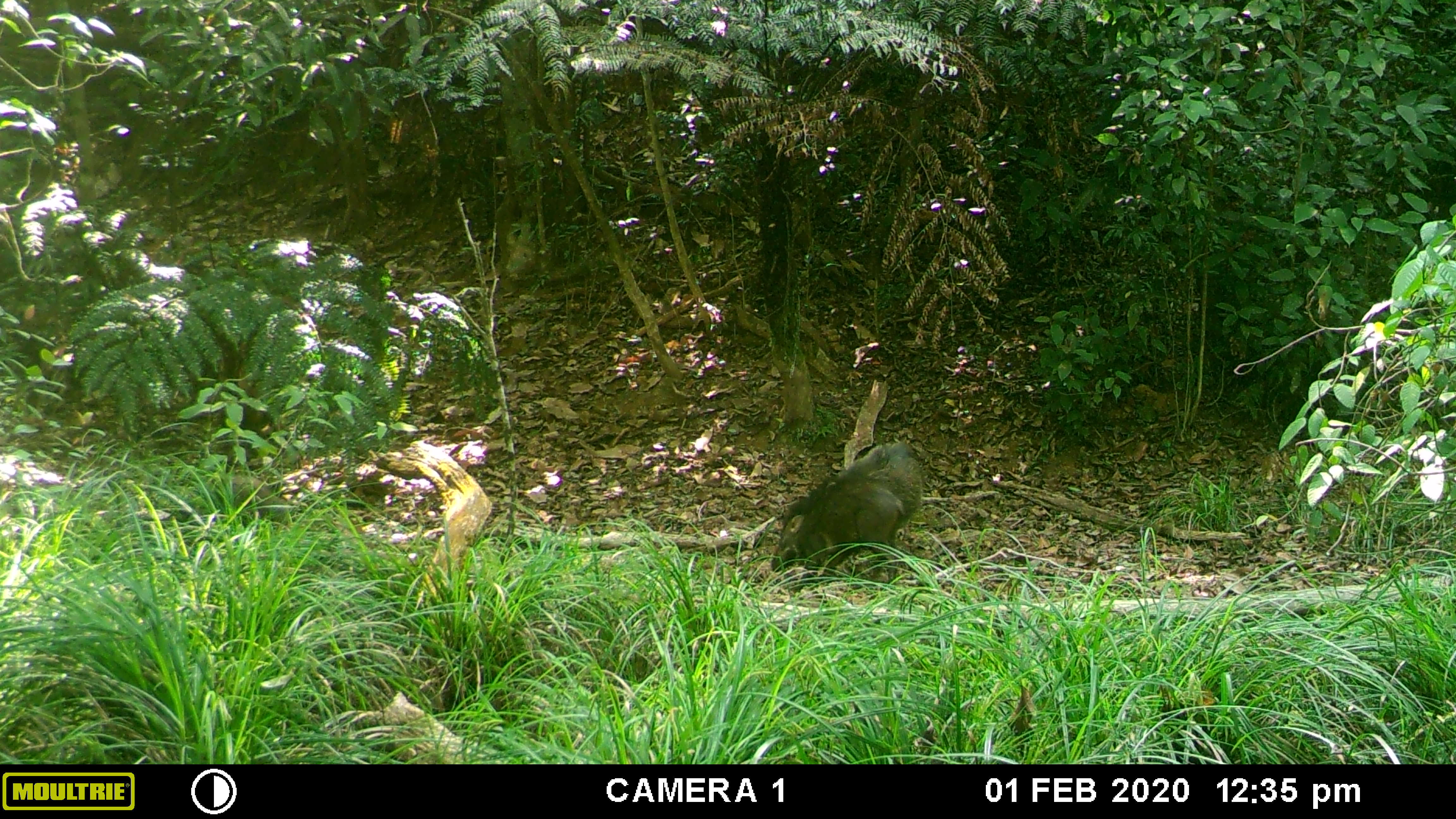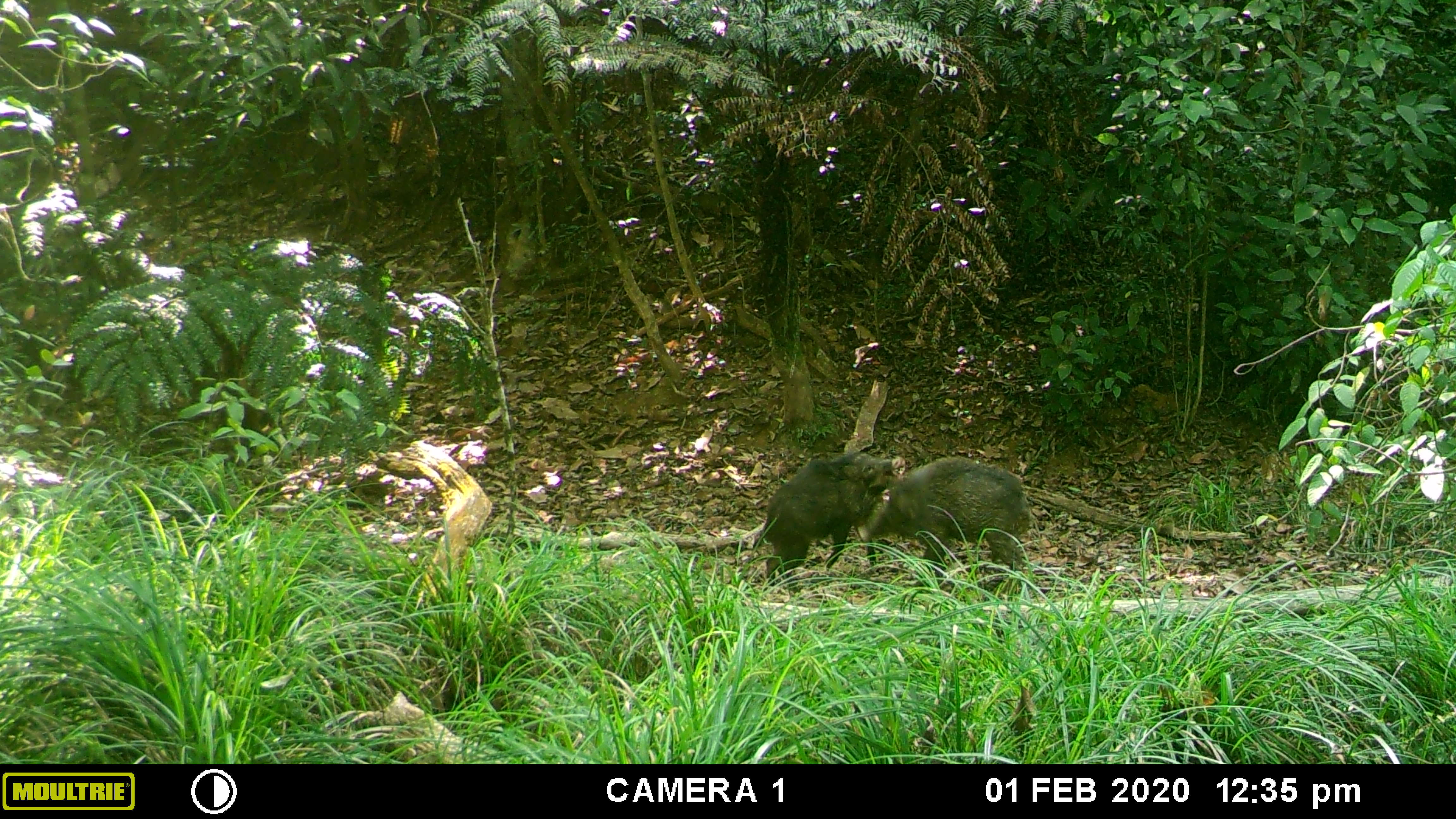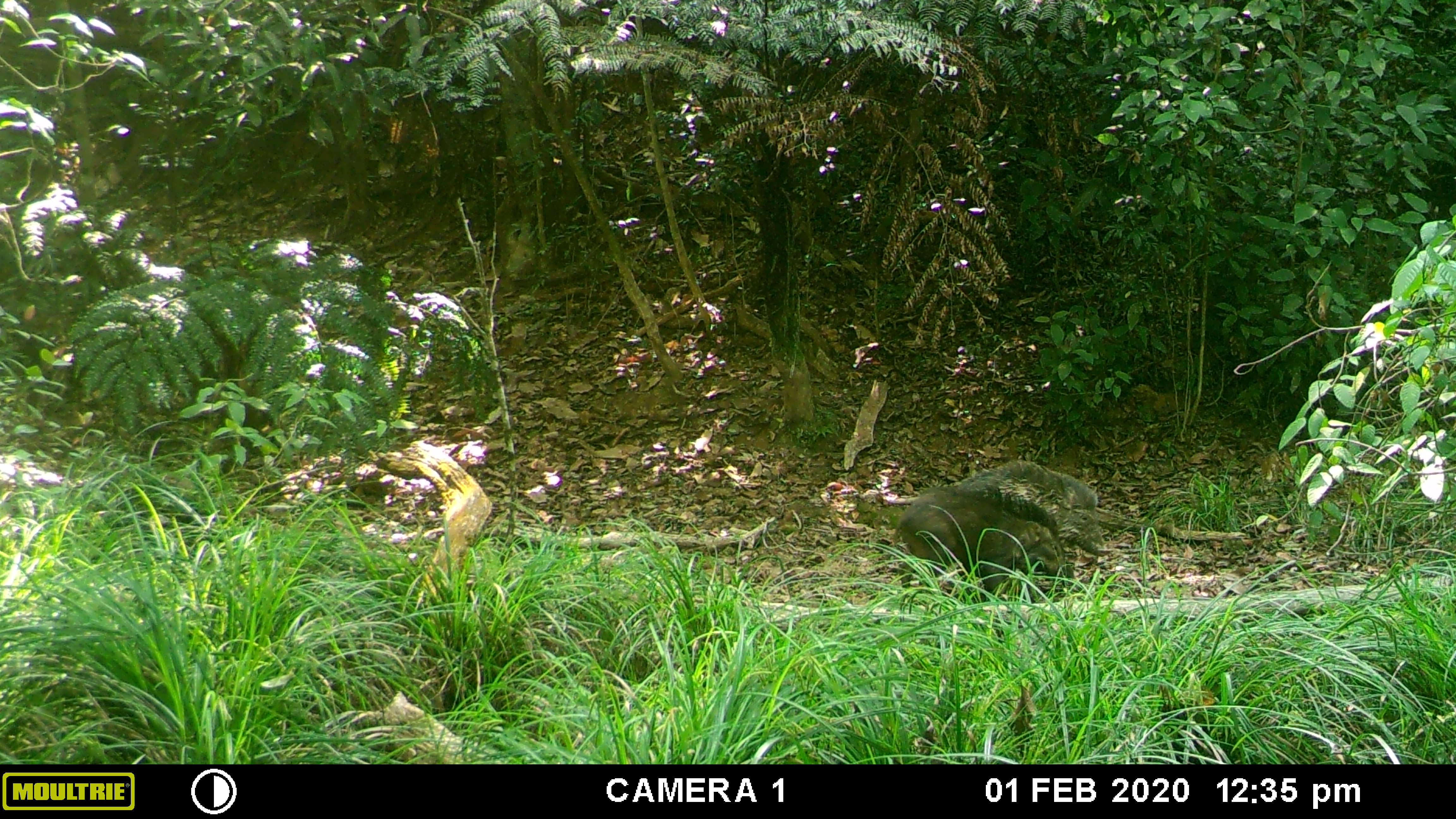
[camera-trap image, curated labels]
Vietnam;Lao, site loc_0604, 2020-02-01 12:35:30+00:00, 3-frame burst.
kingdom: Animalia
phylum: Chordata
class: Mammalia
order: Artiodactyla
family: Suidae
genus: Sus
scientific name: Sus scrofa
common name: eurasian wild pig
Eurasian wild pig (Sus scrofa). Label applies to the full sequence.